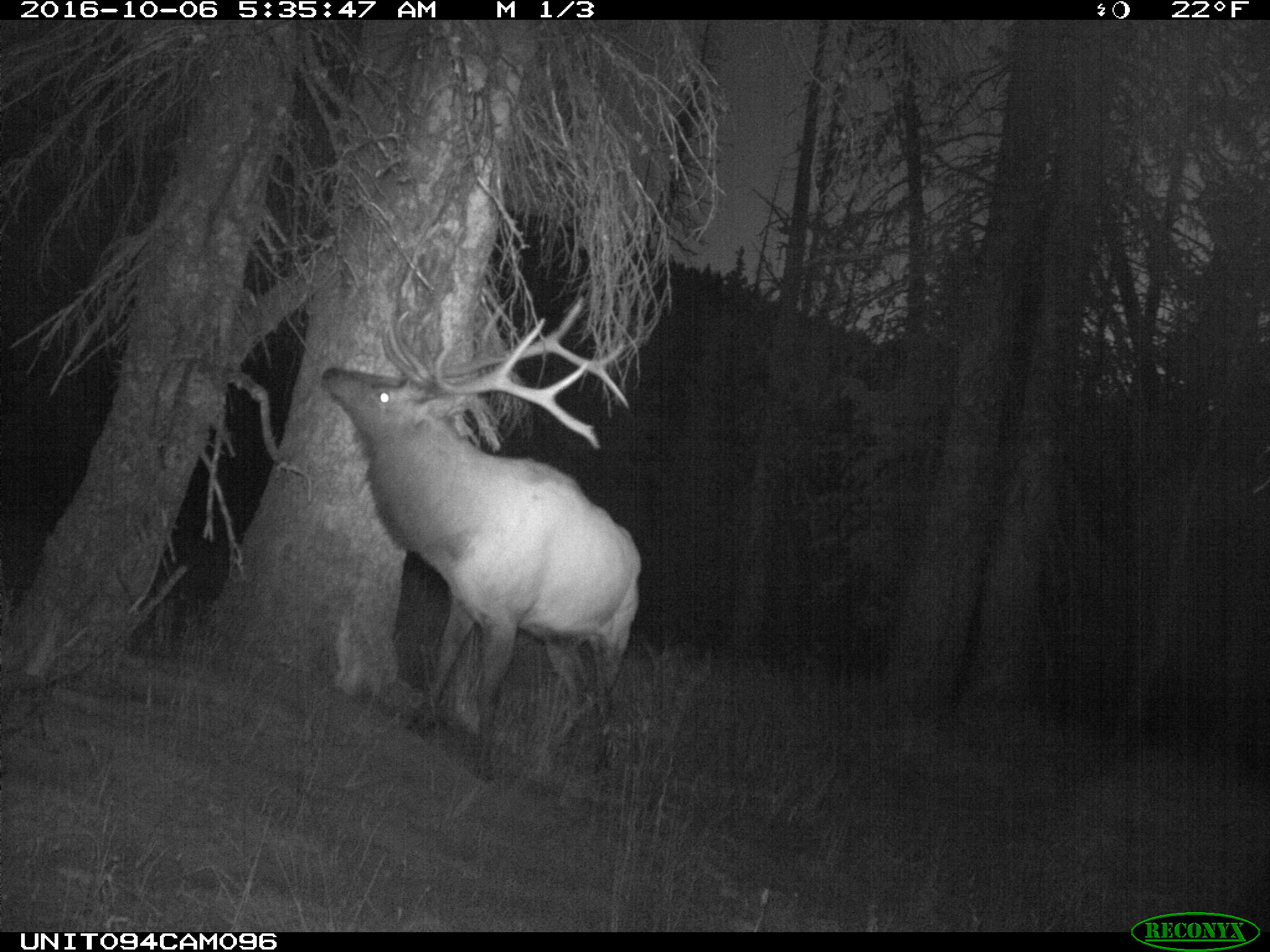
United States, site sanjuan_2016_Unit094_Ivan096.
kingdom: Animalia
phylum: Chordata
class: Mammalia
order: Artiodactyla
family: Cervidae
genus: Cervus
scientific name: Cervus elaphus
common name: red deer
Cervus elaphus (red deer).